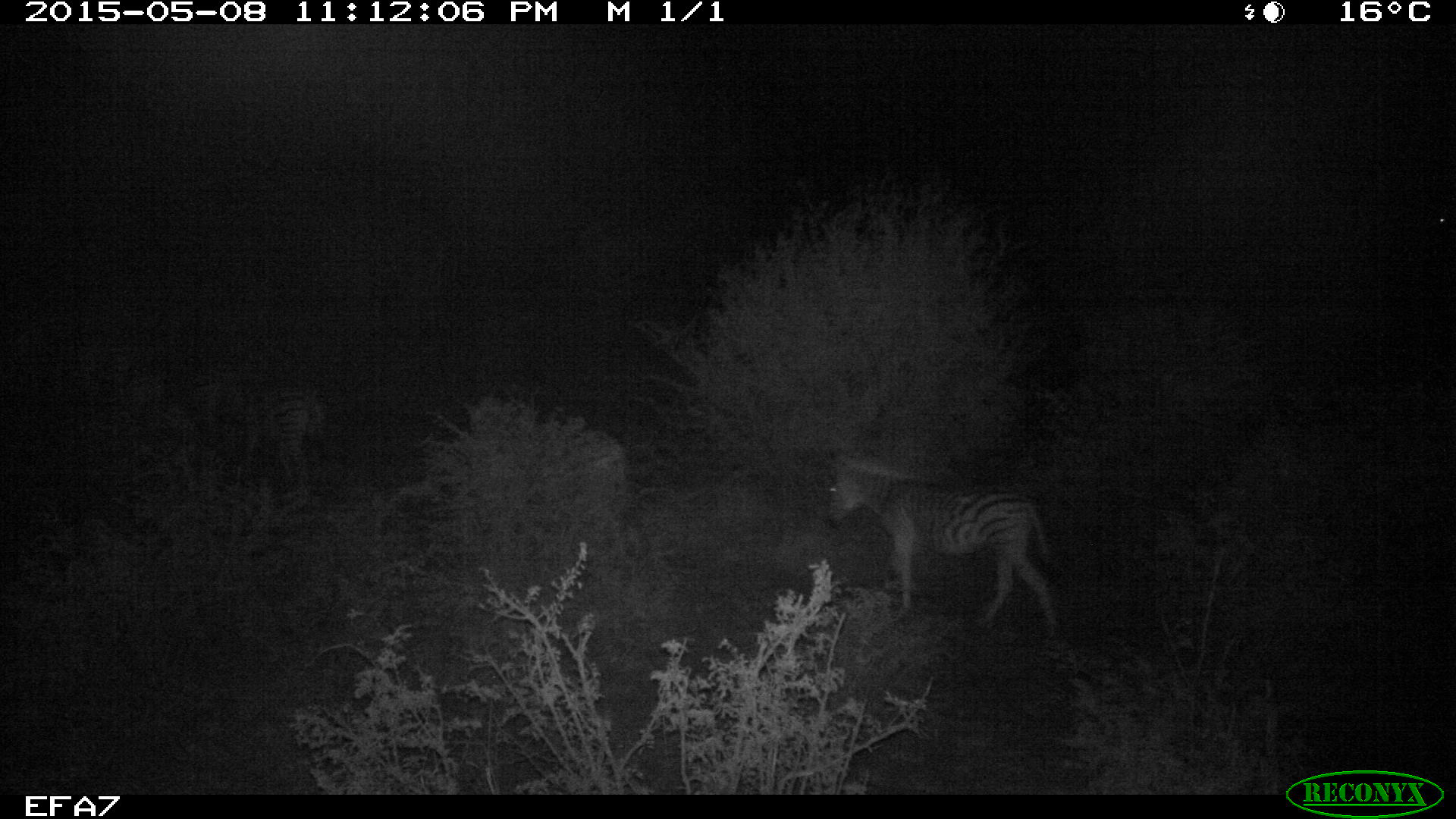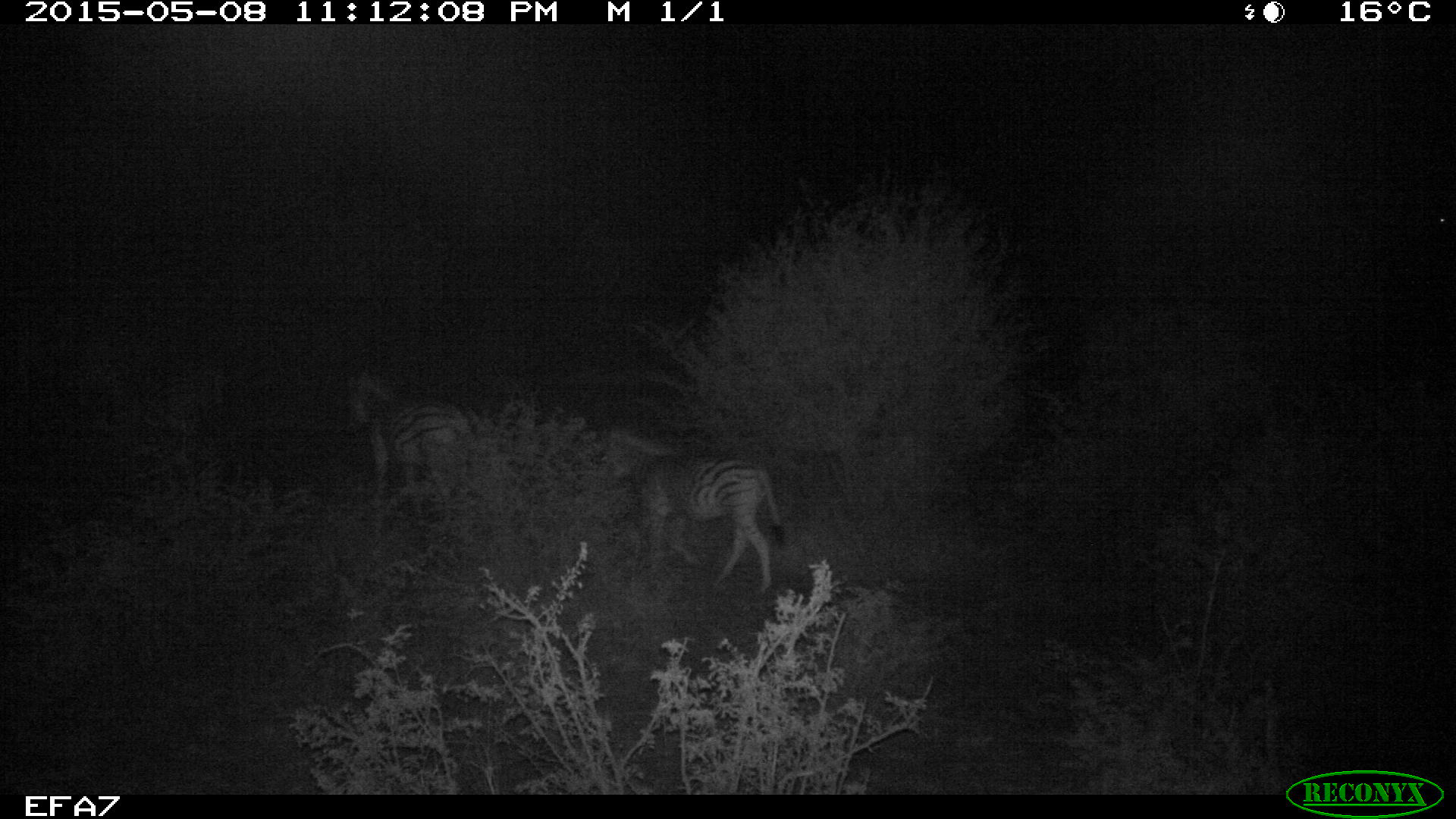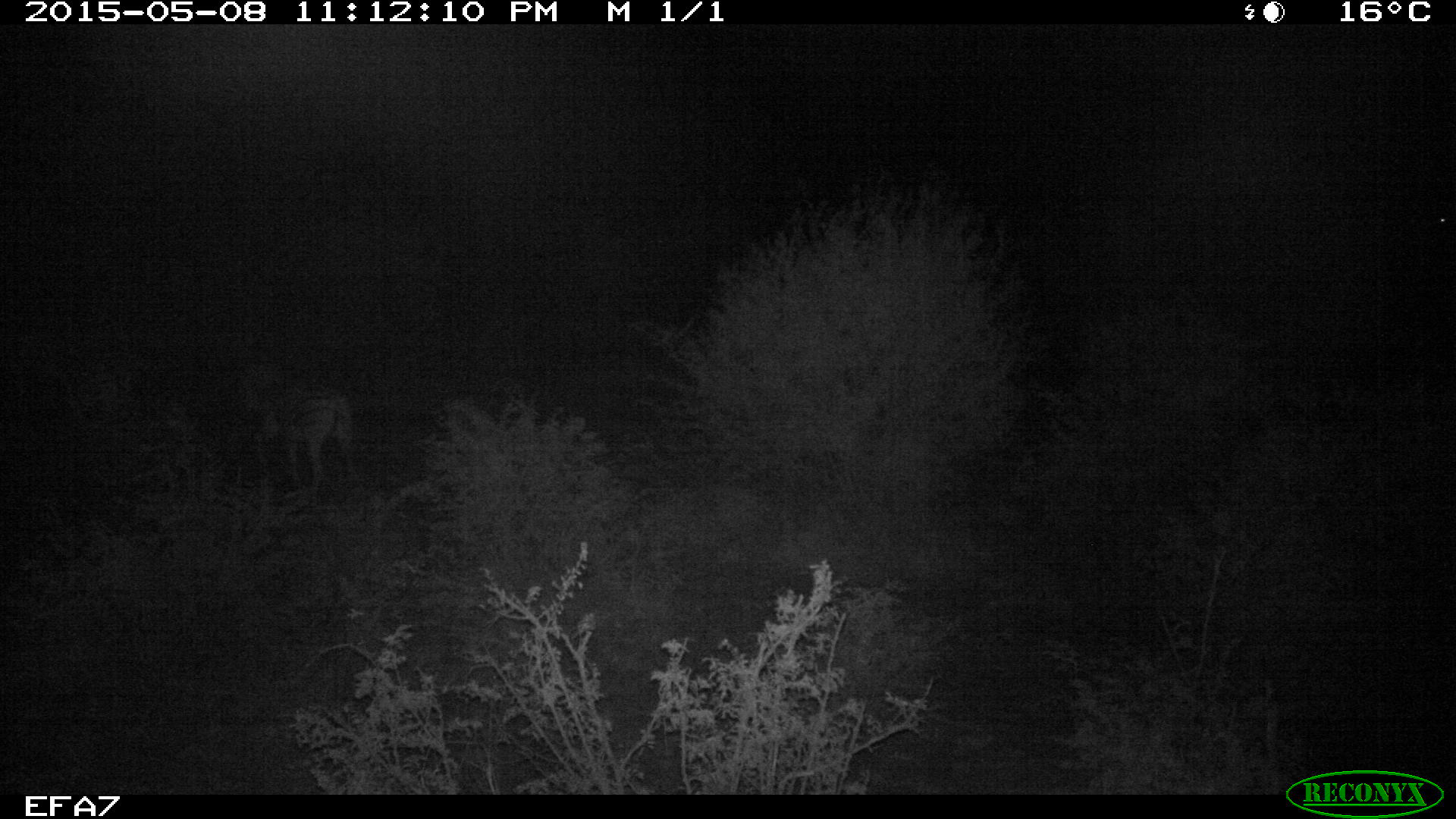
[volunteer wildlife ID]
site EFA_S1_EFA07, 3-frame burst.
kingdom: Animalia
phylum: Chordata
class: Mammalia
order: Perissodactyla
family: Equidae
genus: Equus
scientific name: Equus quagga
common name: plains zebra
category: zebraplains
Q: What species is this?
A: Zebraplains (plains zebra) (Equus quagga).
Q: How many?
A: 4.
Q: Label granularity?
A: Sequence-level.